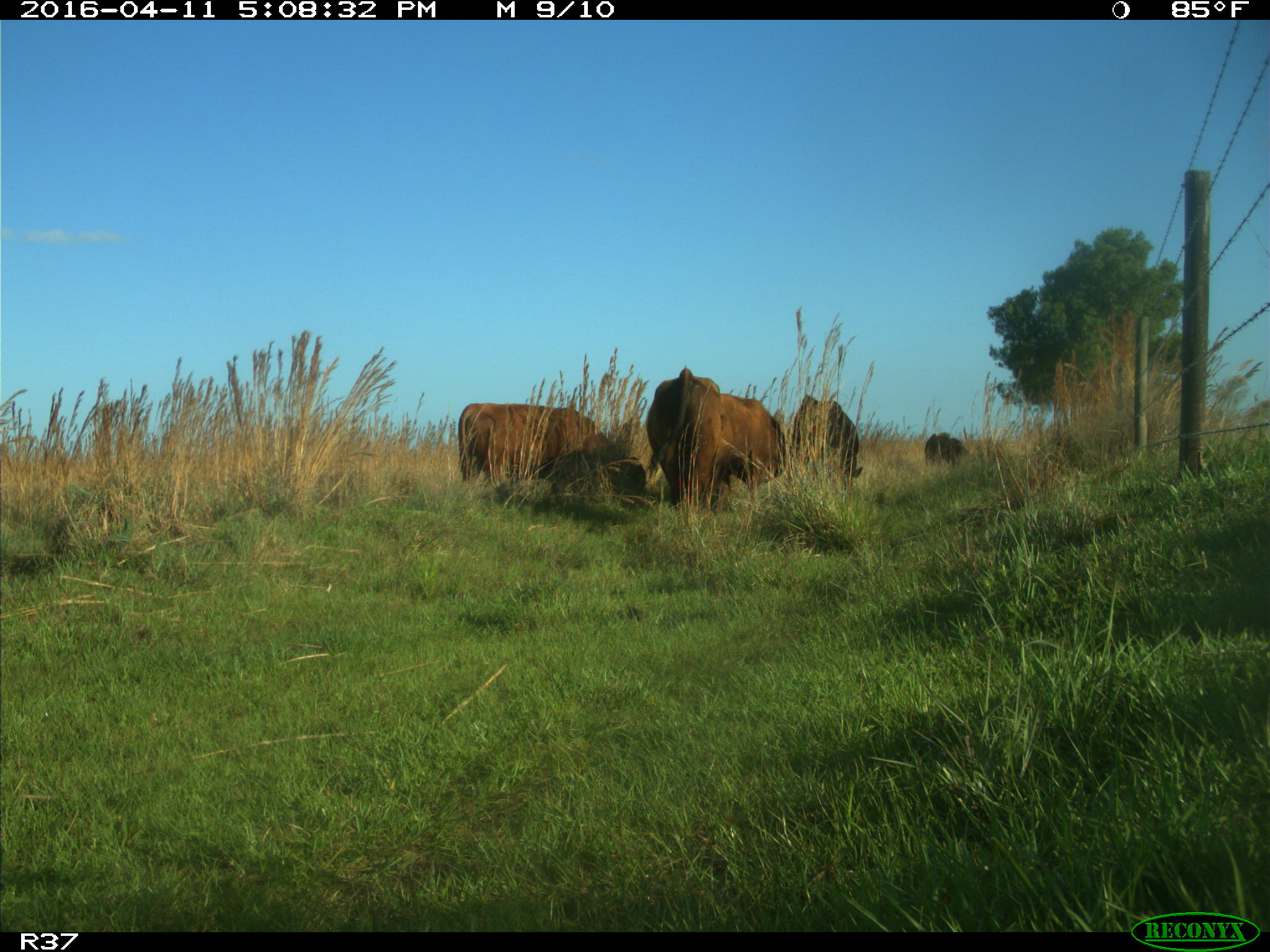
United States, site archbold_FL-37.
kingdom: Animalia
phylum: Chordata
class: Mammalia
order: Artiodactyla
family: Bovidae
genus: Bos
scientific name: Bos taurus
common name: domestic cow